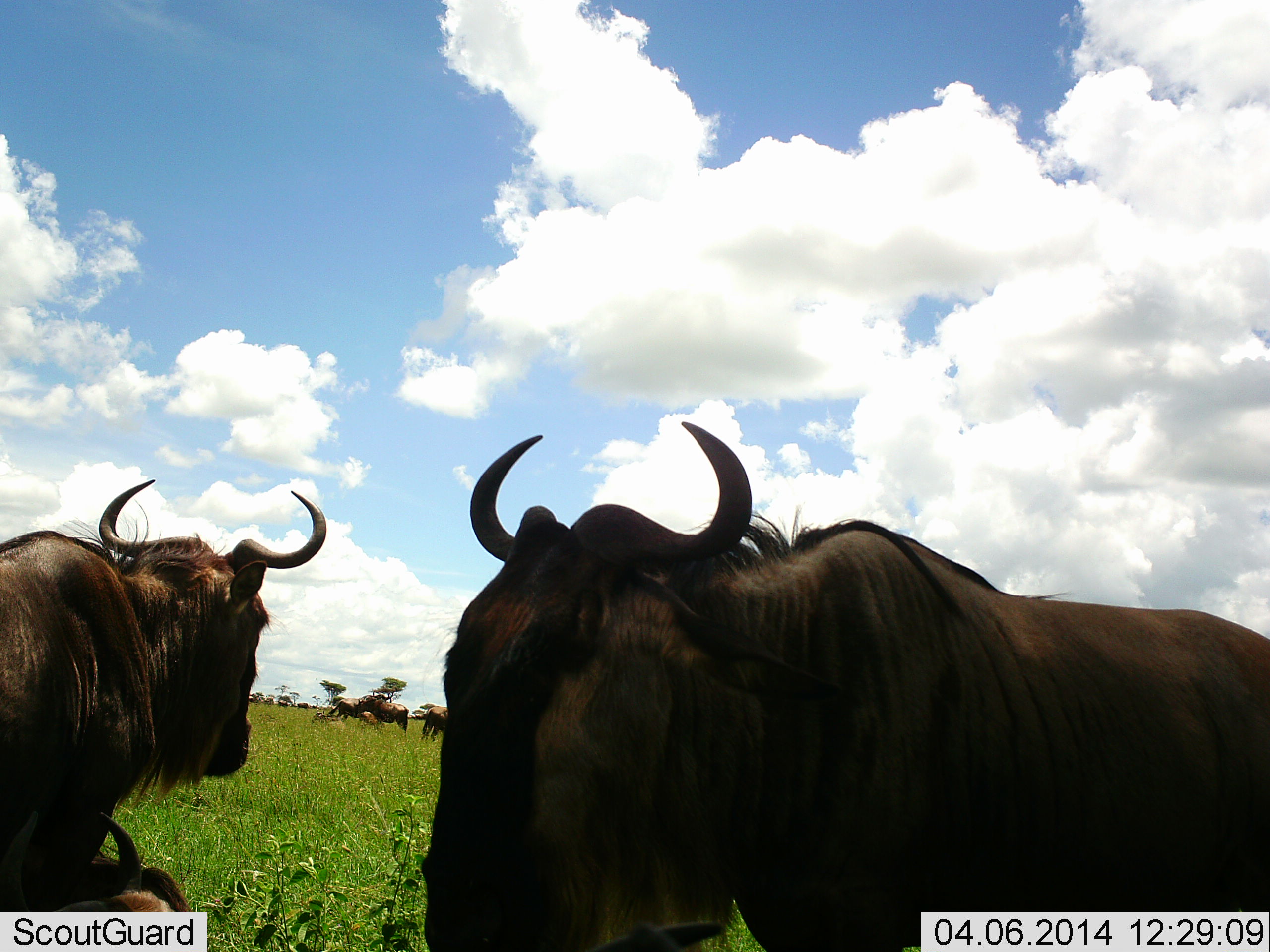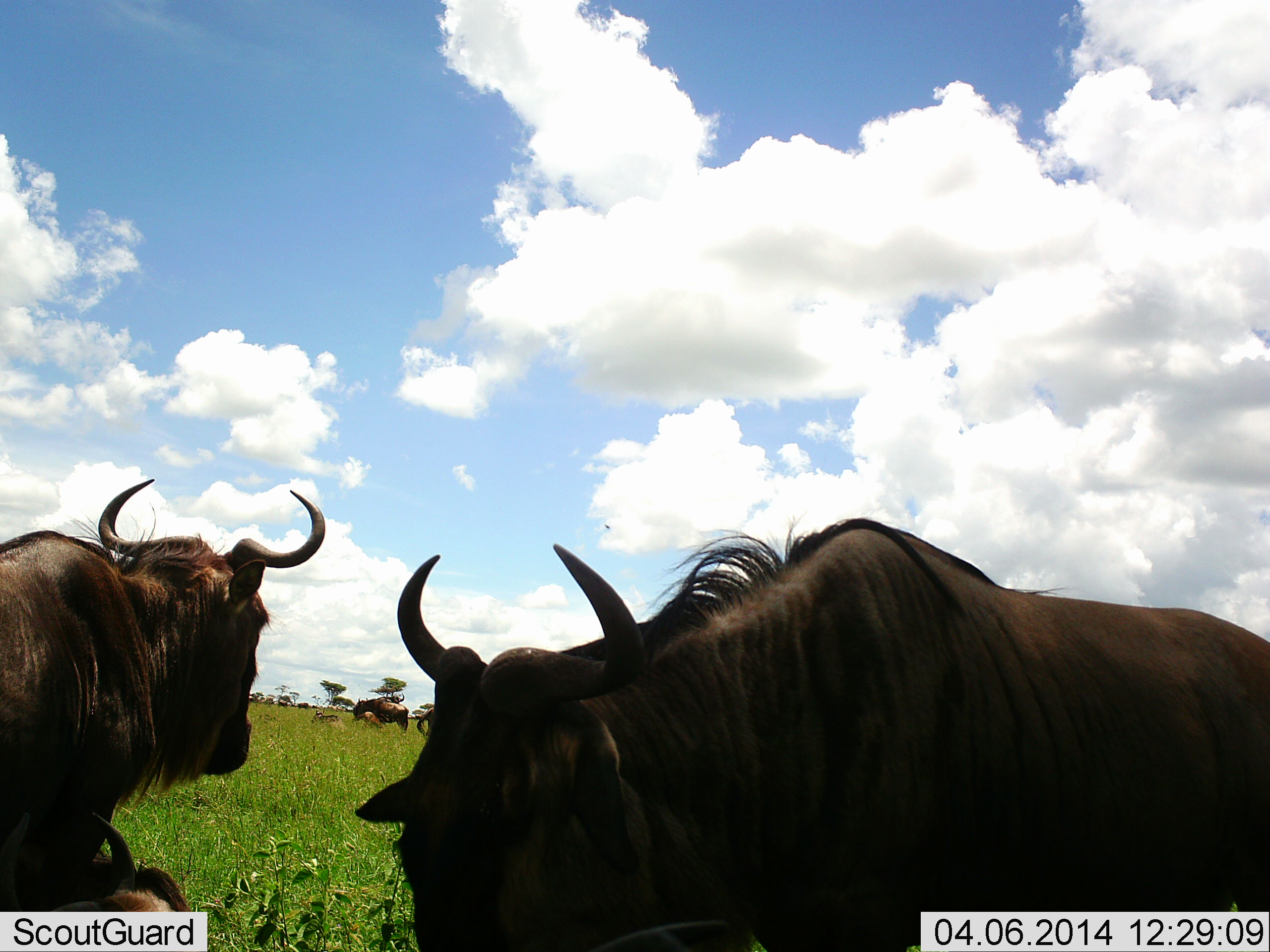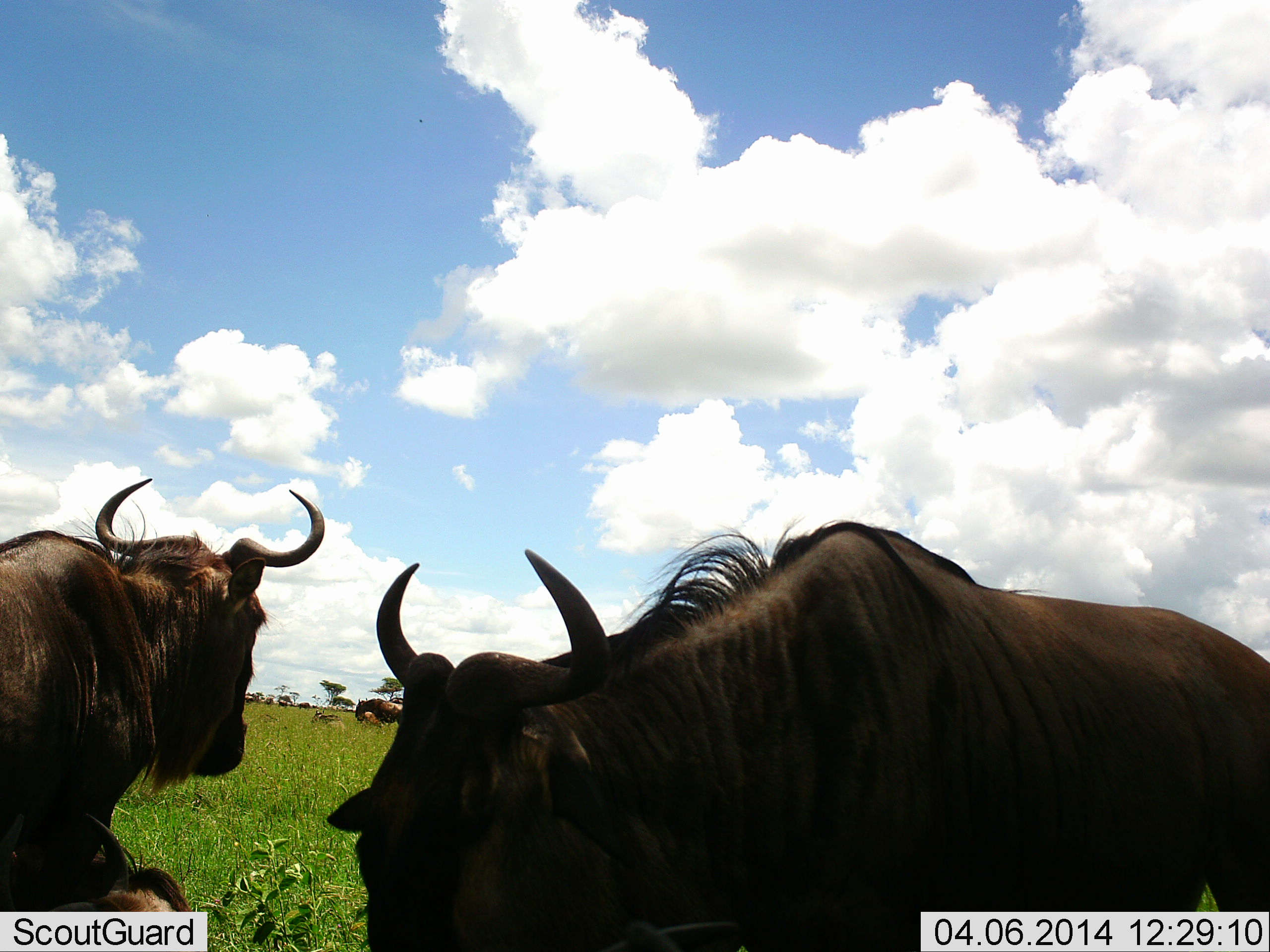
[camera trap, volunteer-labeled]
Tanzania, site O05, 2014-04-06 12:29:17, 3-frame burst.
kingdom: Animalia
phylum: Chordata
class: Mammalia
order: Artiodactyla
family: Bovidae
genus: Connochaetes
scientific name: Connochaetes taurinus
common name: blue wildebeest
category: wildebeest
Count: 5.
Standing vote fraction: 90%.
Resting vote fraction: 60%.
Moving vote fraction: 40%.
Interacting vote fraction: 0%.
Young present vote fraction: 10%.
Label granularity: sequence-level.